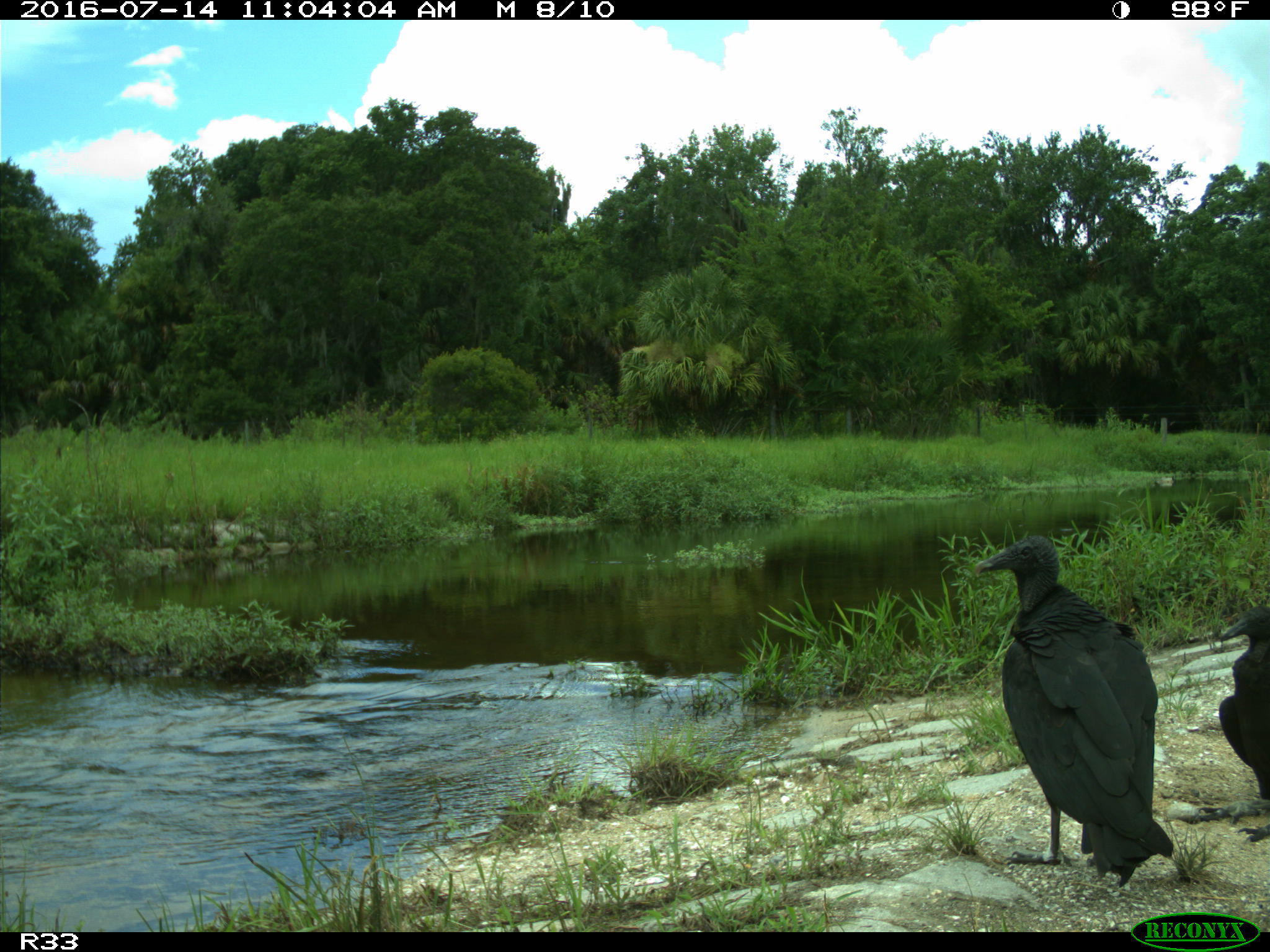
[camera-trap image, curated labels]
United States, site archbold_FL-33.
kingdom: Animalia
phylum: Chordata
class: Aves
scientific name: Aves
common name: birds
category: unidentified bird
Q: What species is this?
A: Unidentified bird (birds) (Aves).